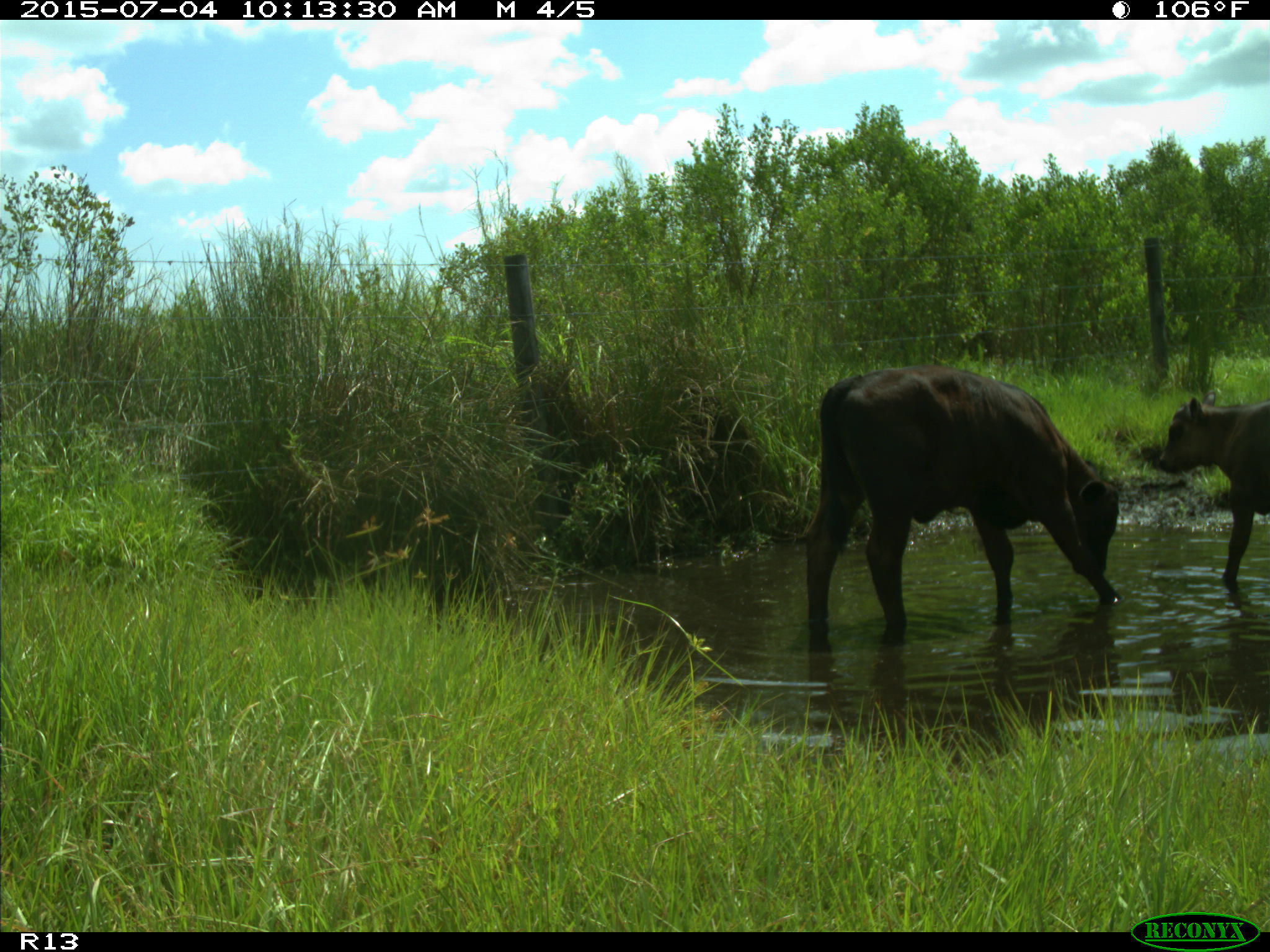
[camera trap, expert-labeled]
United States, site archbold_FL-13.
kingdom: Animalia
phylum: Chordata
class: Mammalia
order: Artiodactyla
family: Bovidae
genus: Bos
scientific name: Bos taurus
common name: domestic cow